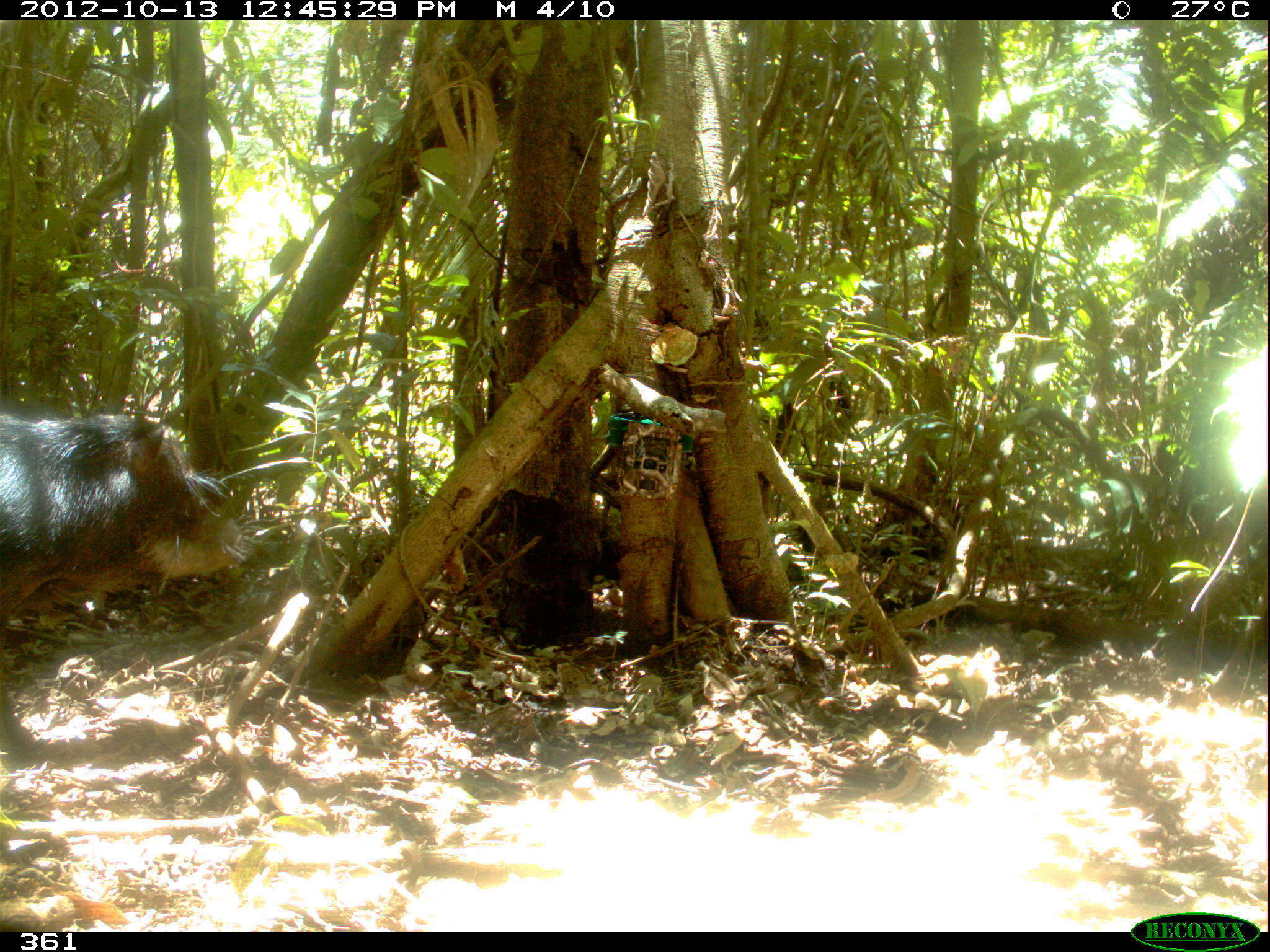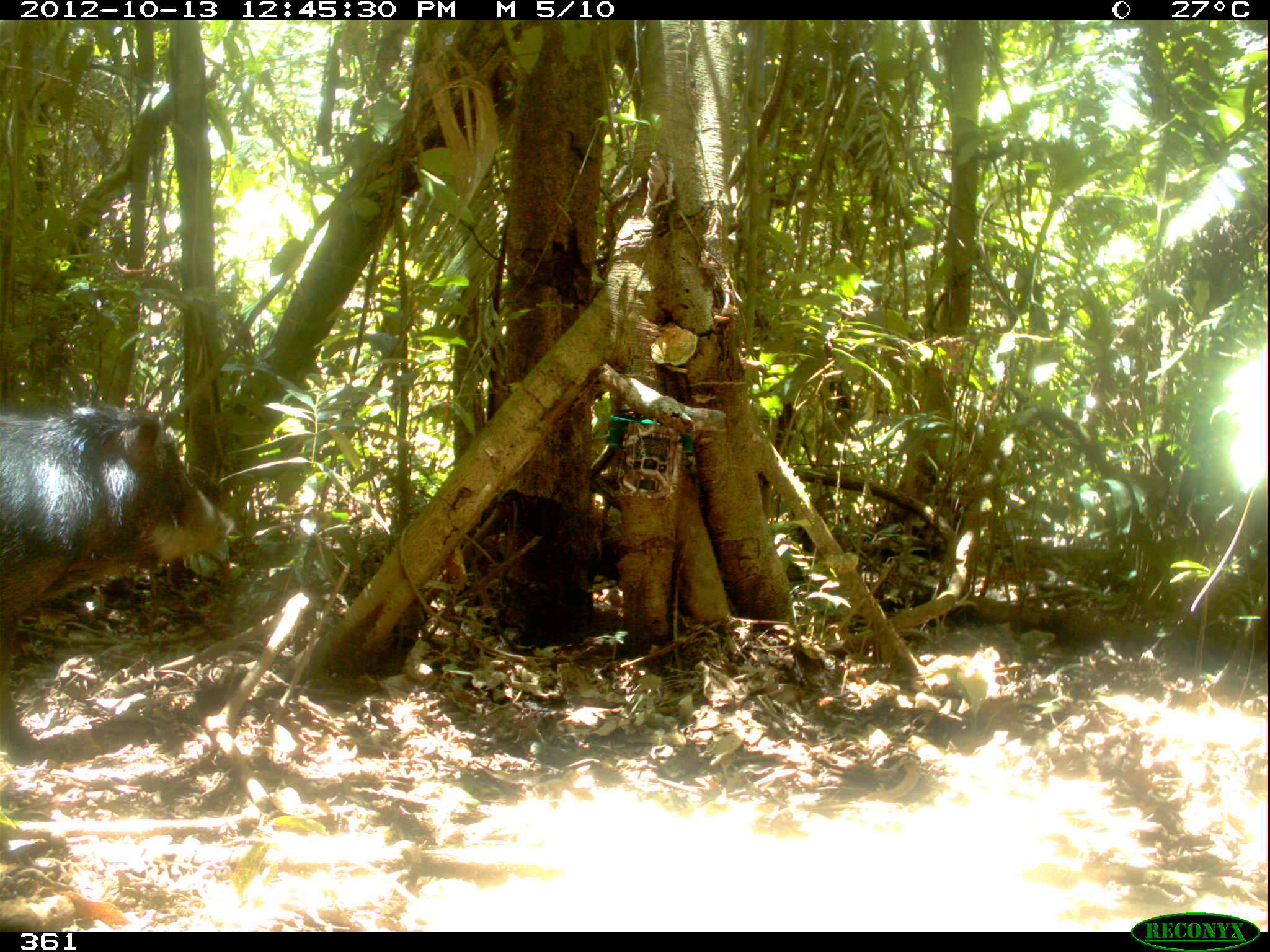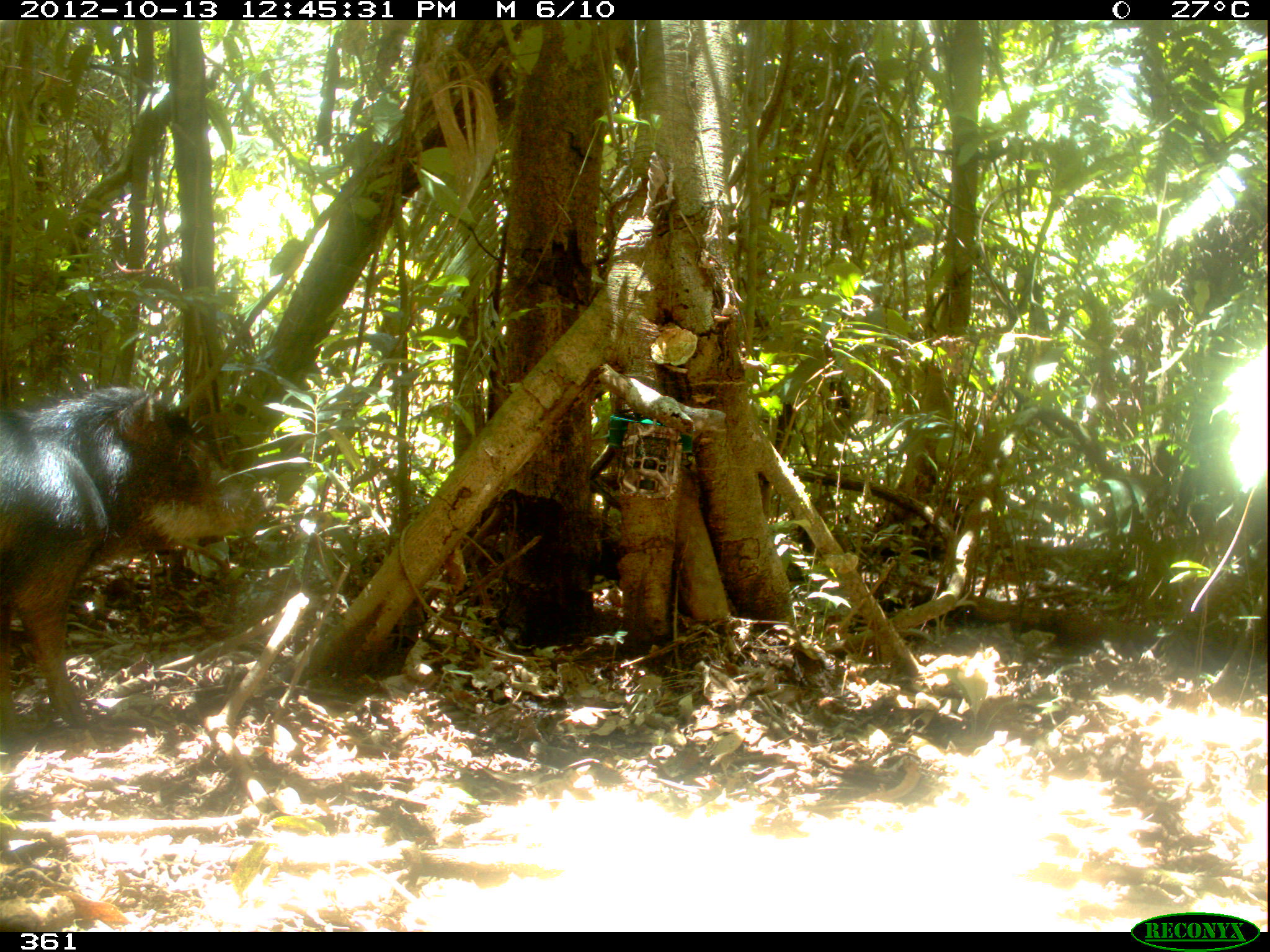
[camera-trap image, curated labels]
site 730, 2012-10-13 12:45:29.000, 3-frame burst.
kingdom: Animalia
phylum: Chordata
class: Mammalia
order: Artiodactyla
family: Tayassuidae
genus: Tayassu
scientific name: Tayassu pecari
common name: white-lipped peccary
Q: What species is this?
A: Tayassu pecari (white-lipped peccary).